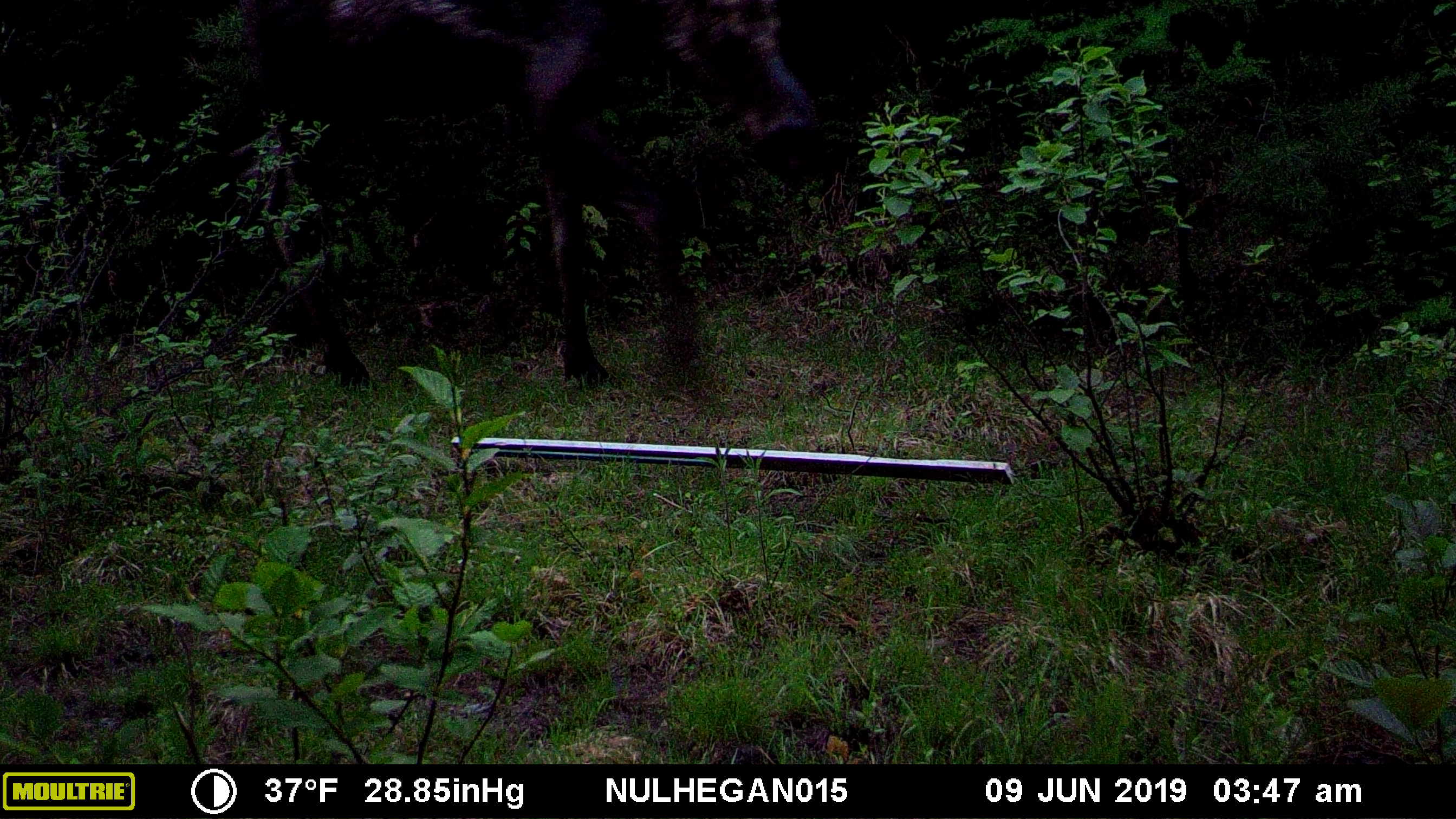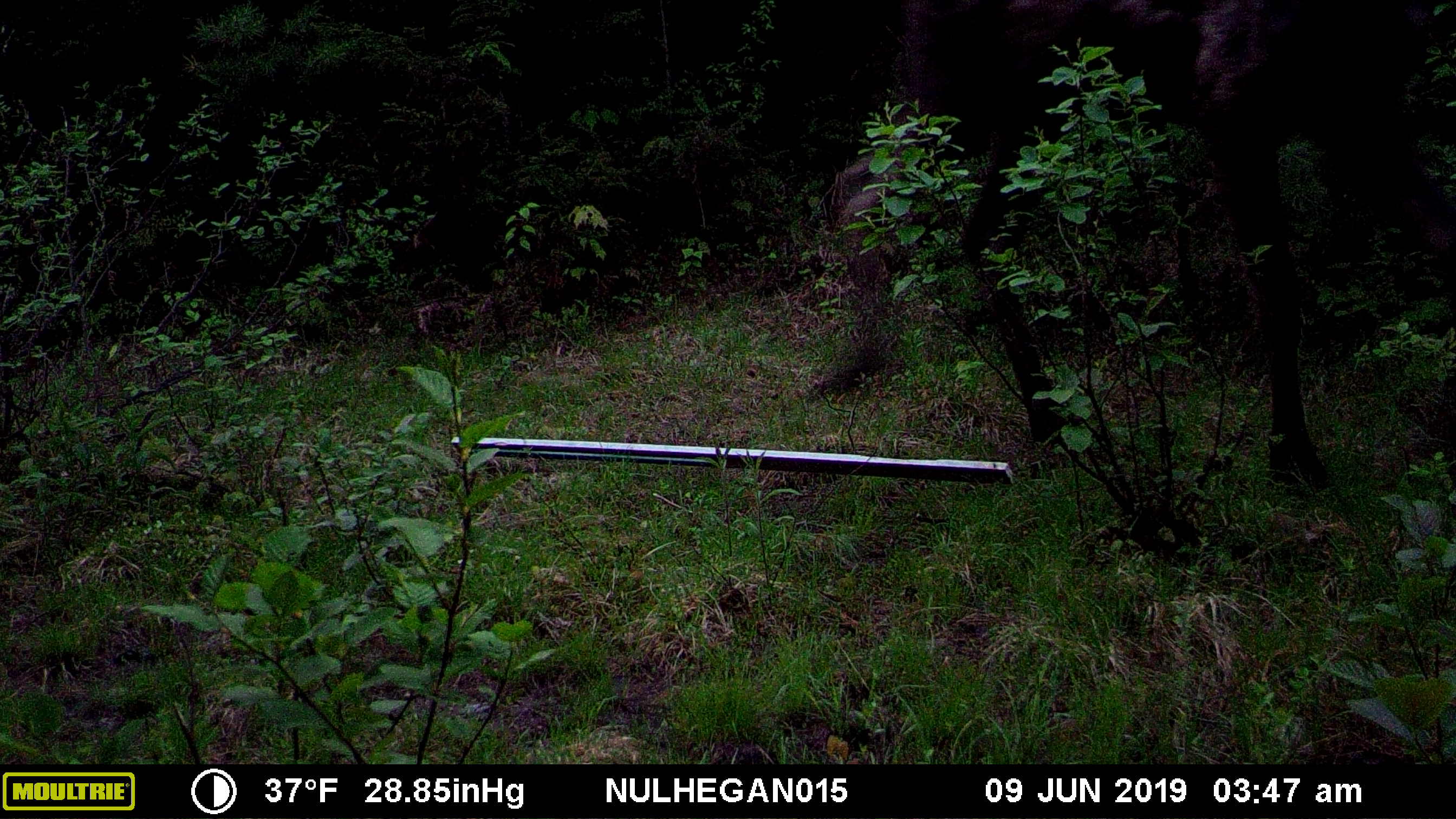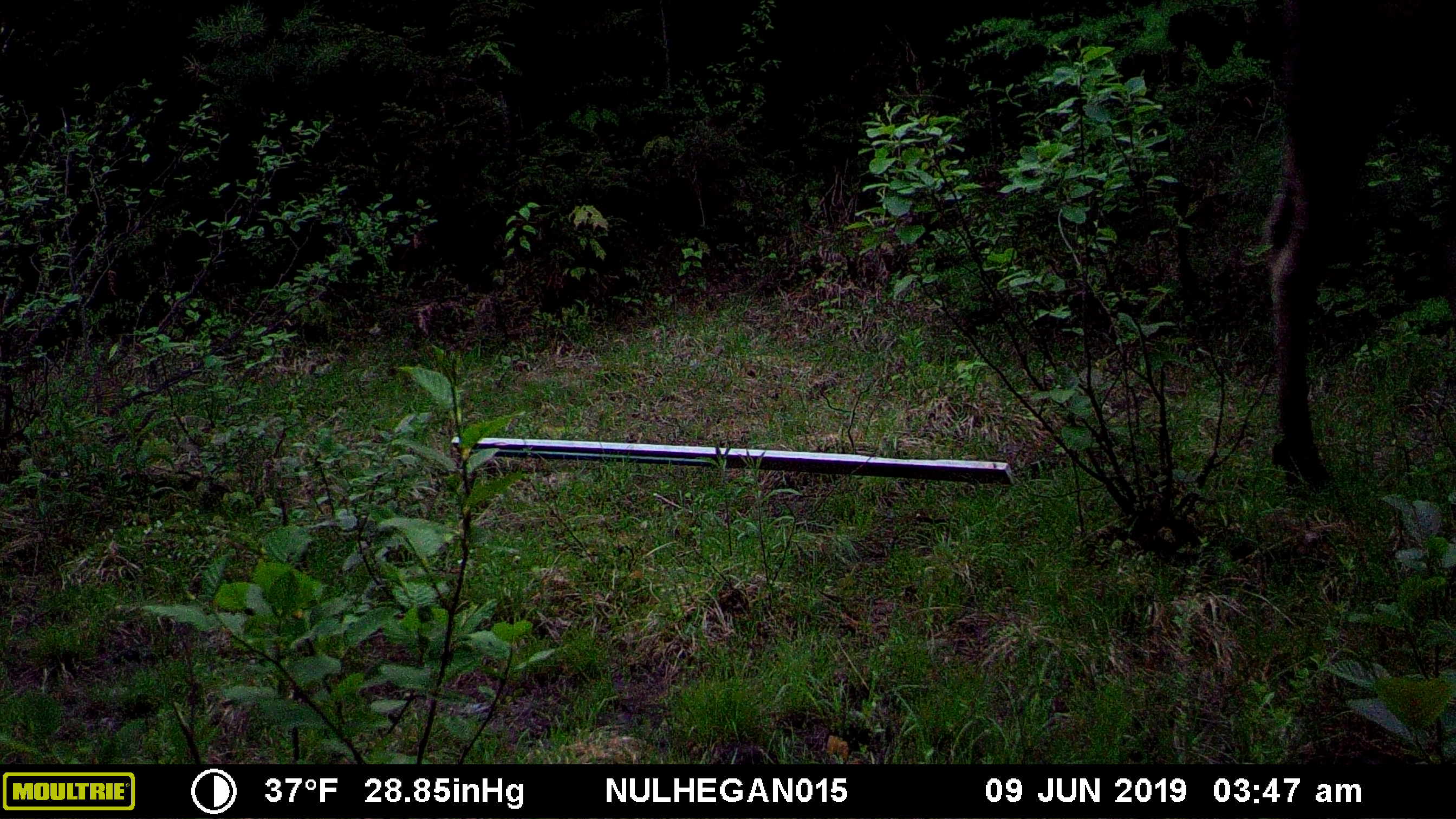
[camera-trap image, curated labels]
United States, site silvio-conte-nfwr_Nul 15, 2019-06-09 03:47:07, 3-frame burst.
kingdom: Animalia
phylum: Chordata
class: Mammalia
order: Artiodactyla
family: Cervidae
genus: Alces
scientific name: Alces alces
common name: moose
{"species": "moose (Alces alces)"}